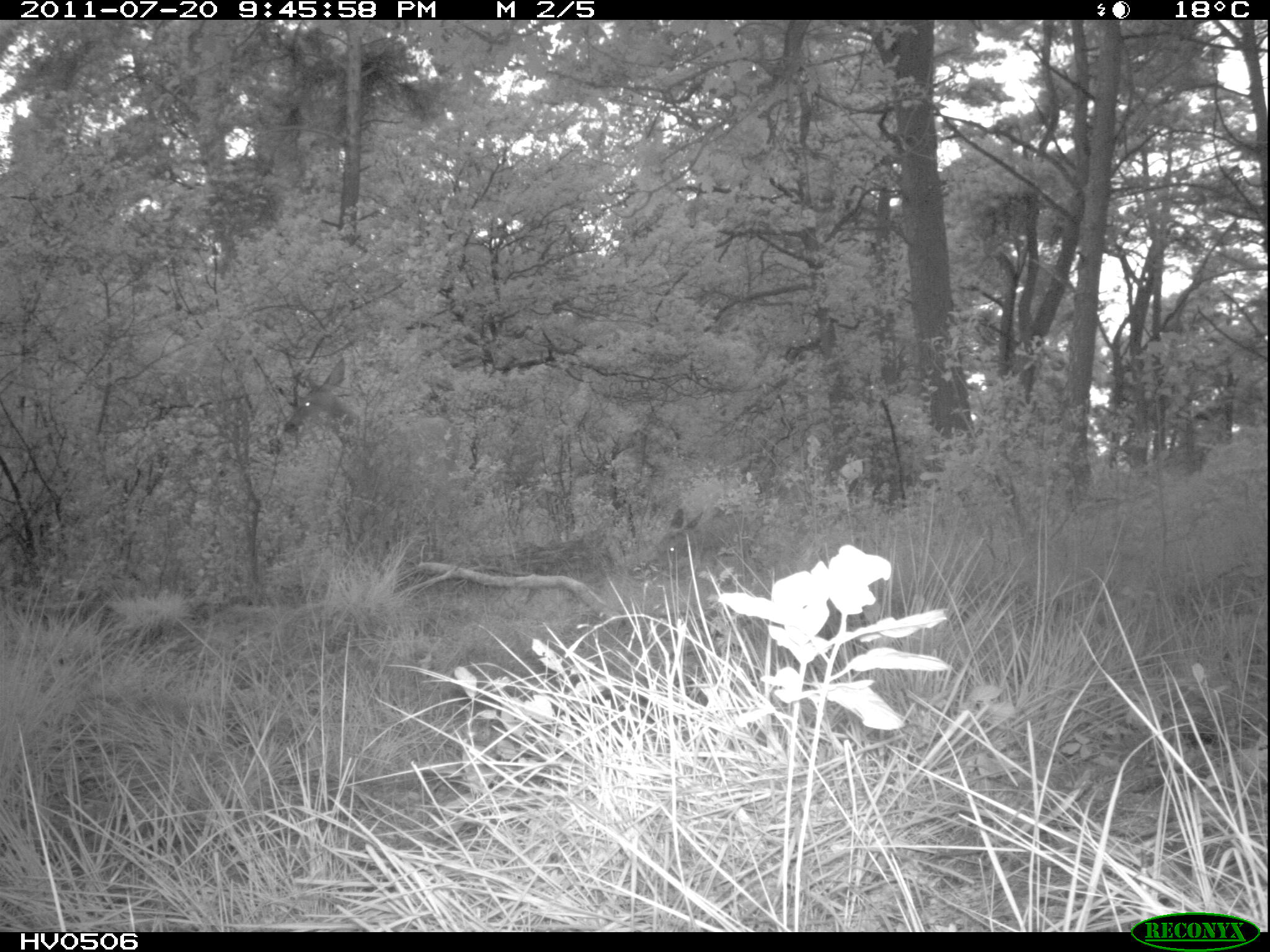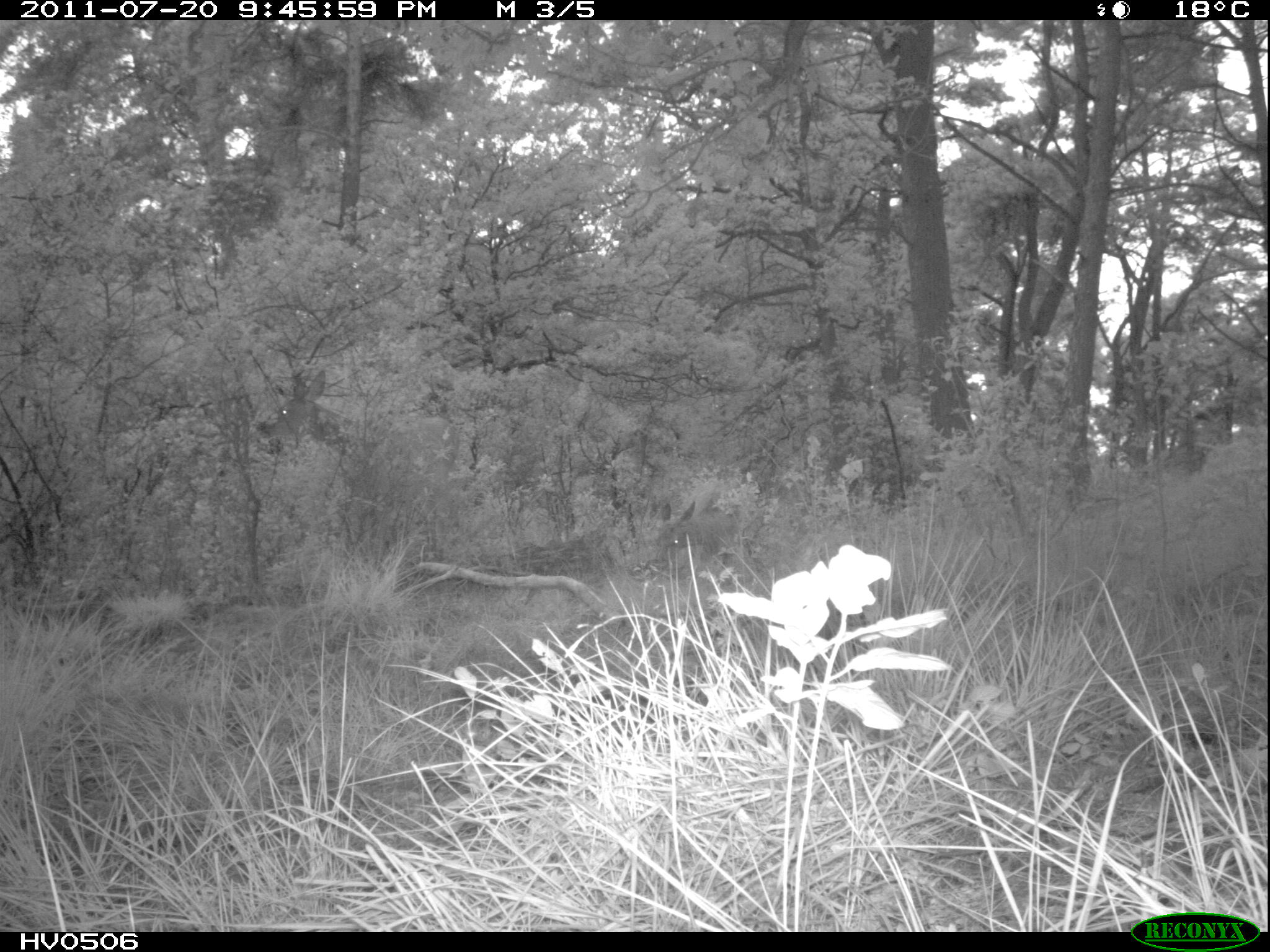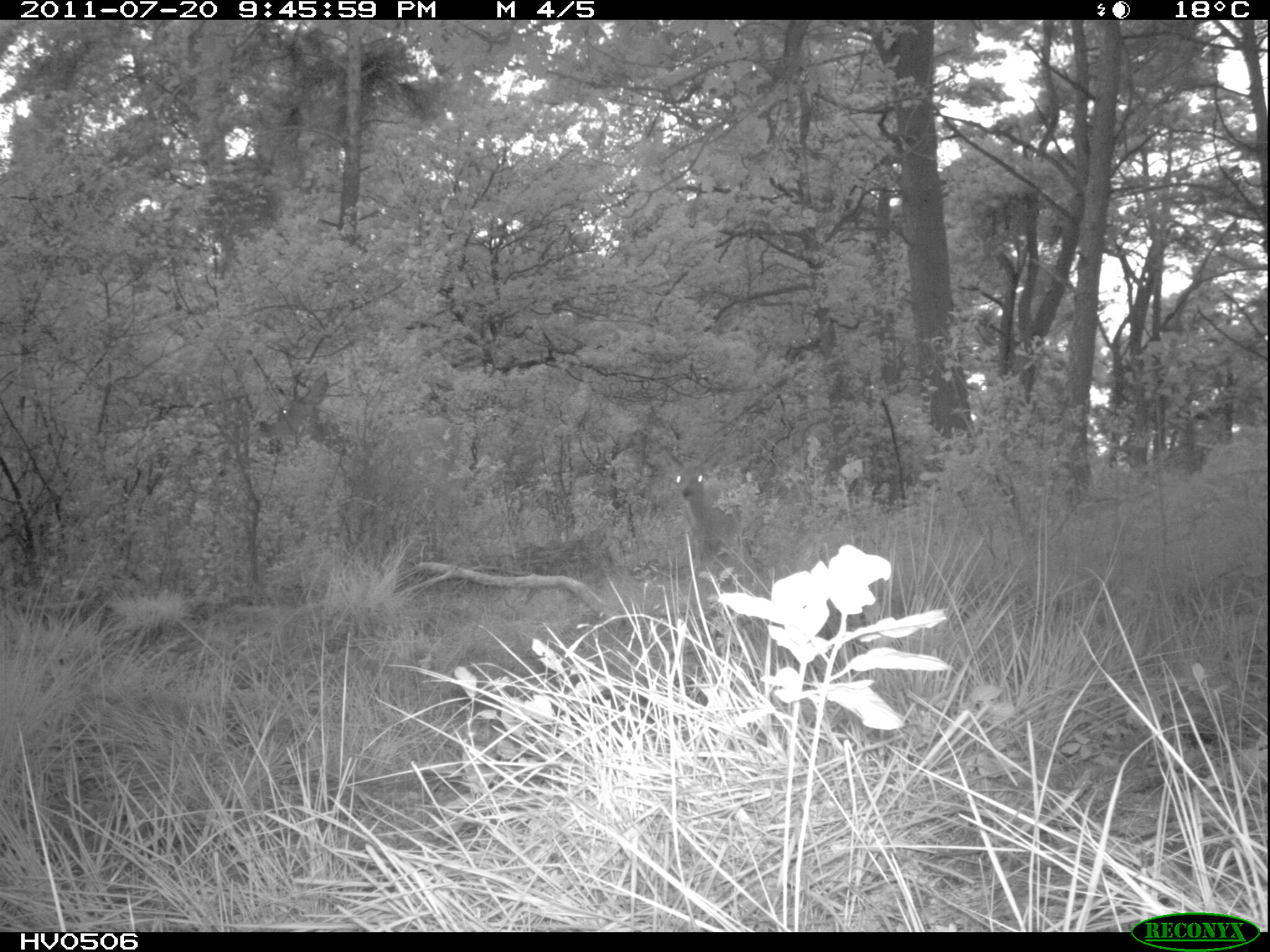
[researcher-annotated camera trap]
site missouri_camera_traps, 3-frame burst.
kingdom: Animalia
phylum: Chordata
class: Mammalia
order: Artiodactyla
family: Cervidae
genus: Cervus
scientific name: Cervus elaphus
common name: red deer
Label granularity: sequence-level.